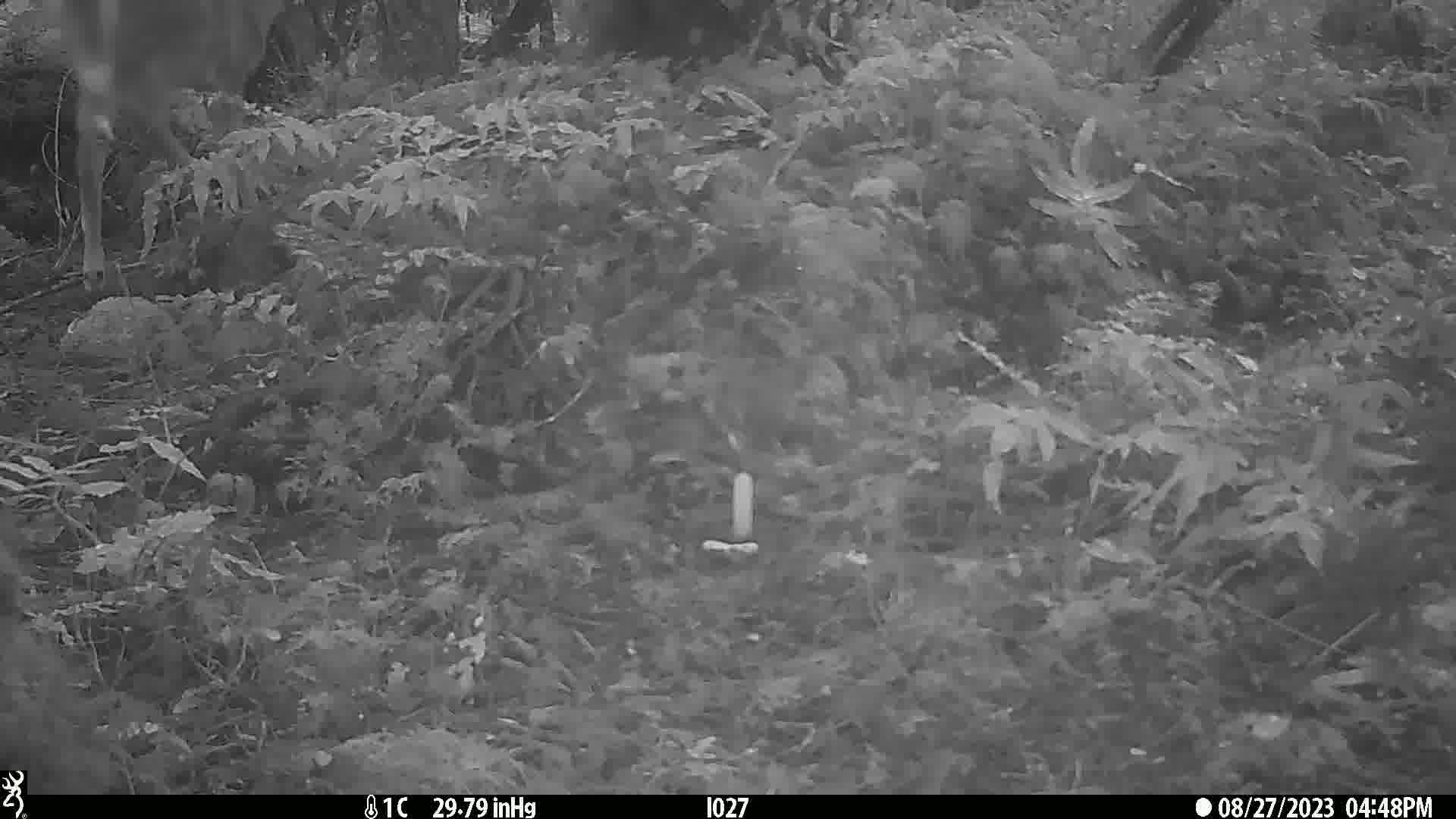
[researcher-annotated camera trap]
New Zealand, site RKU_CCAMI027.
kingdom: Animalia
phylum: Chordata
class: Mammalia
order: Artiodactyla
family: Cervidae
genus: Odocoileus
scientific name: Odocoileus virginianus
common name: white-tailed deer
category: white tailed deer